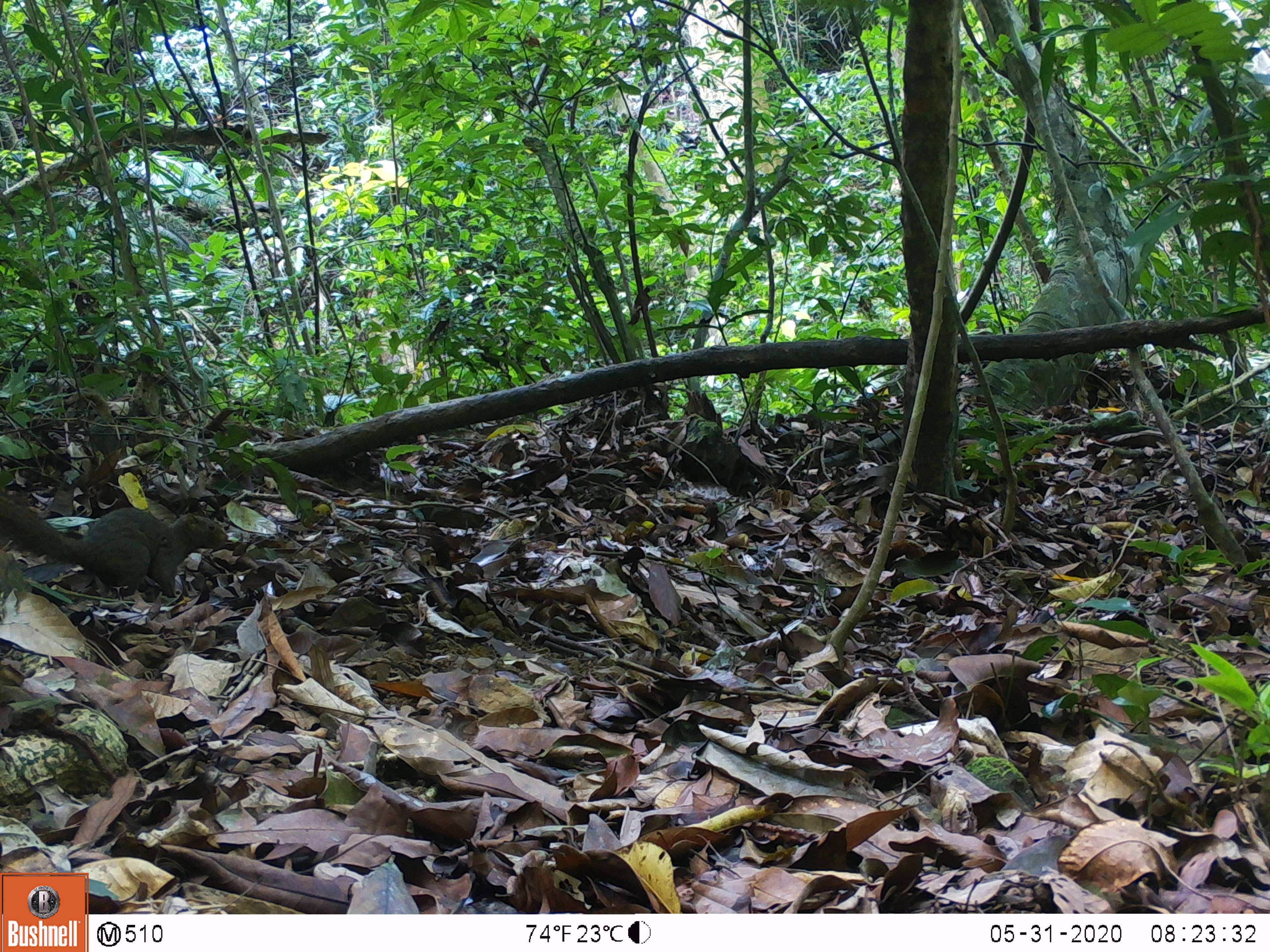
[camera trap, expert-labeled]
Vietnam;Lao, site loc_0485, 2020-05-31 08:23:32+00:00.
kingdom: Animalia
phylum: Chordata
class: Mammalia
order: Rodentia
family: Sciuridae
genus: Callosciurus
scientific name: Callosciurus erythraeus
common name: pallas's squirrel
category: pallass squirrel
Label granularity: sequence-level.